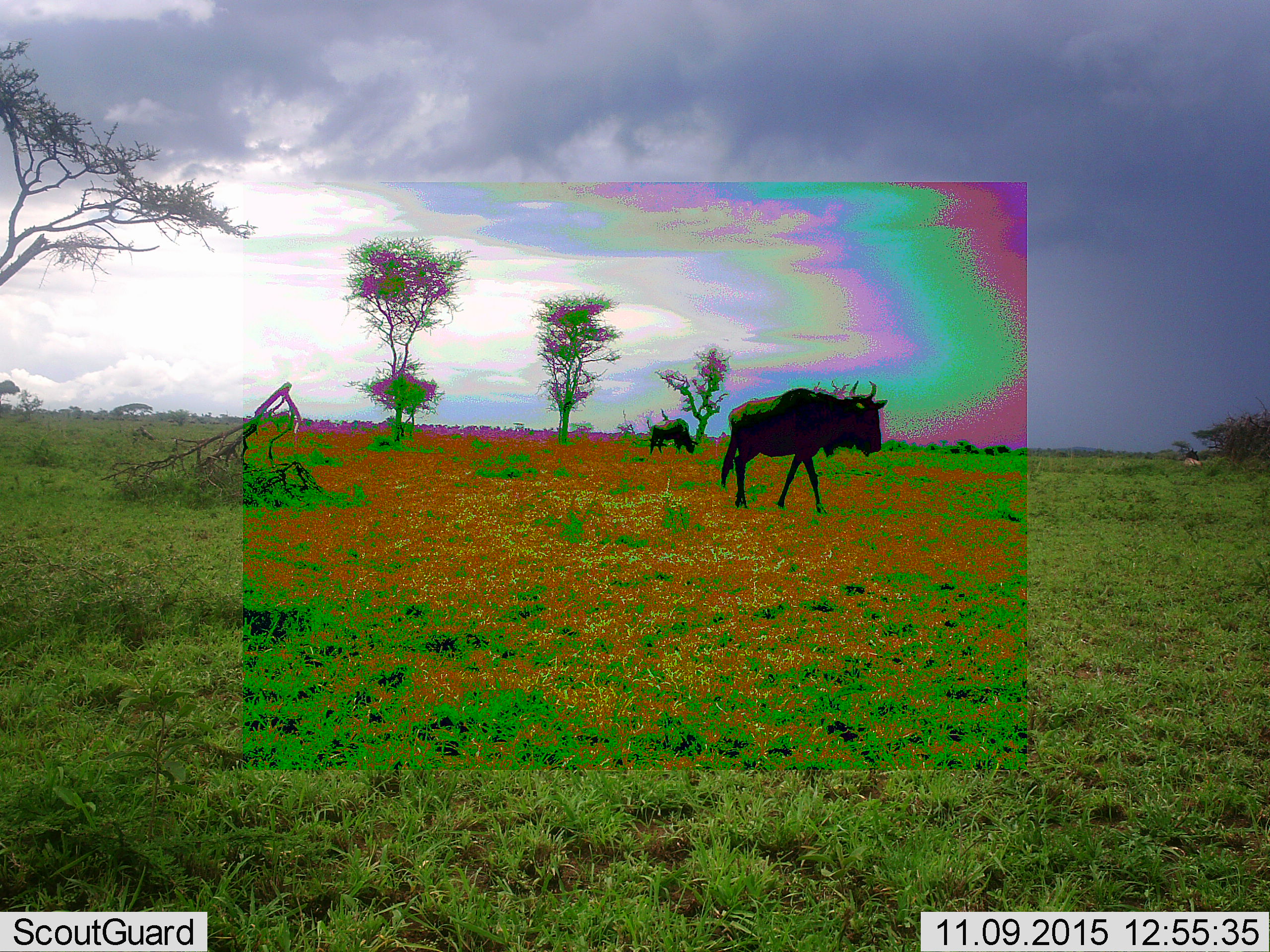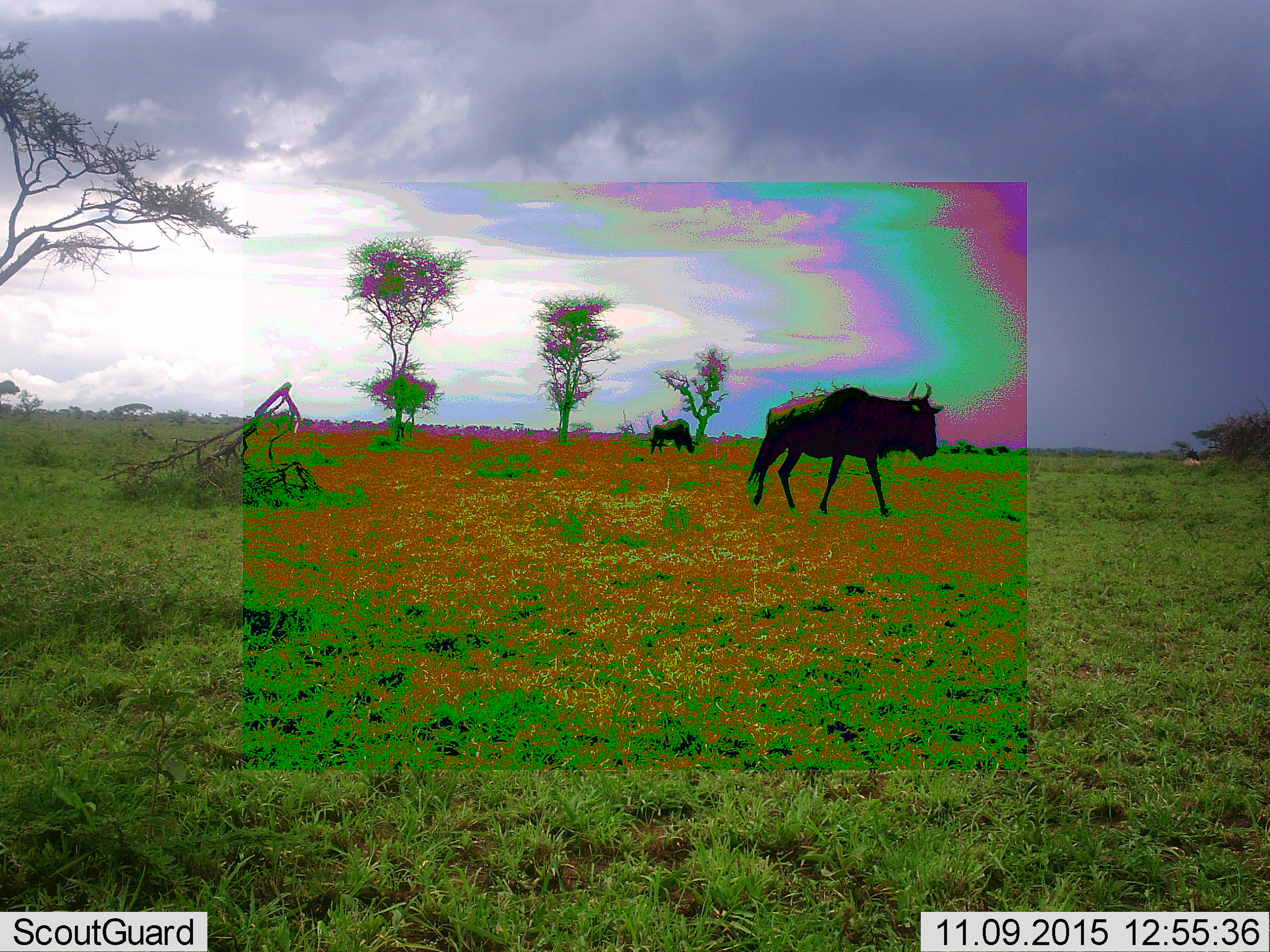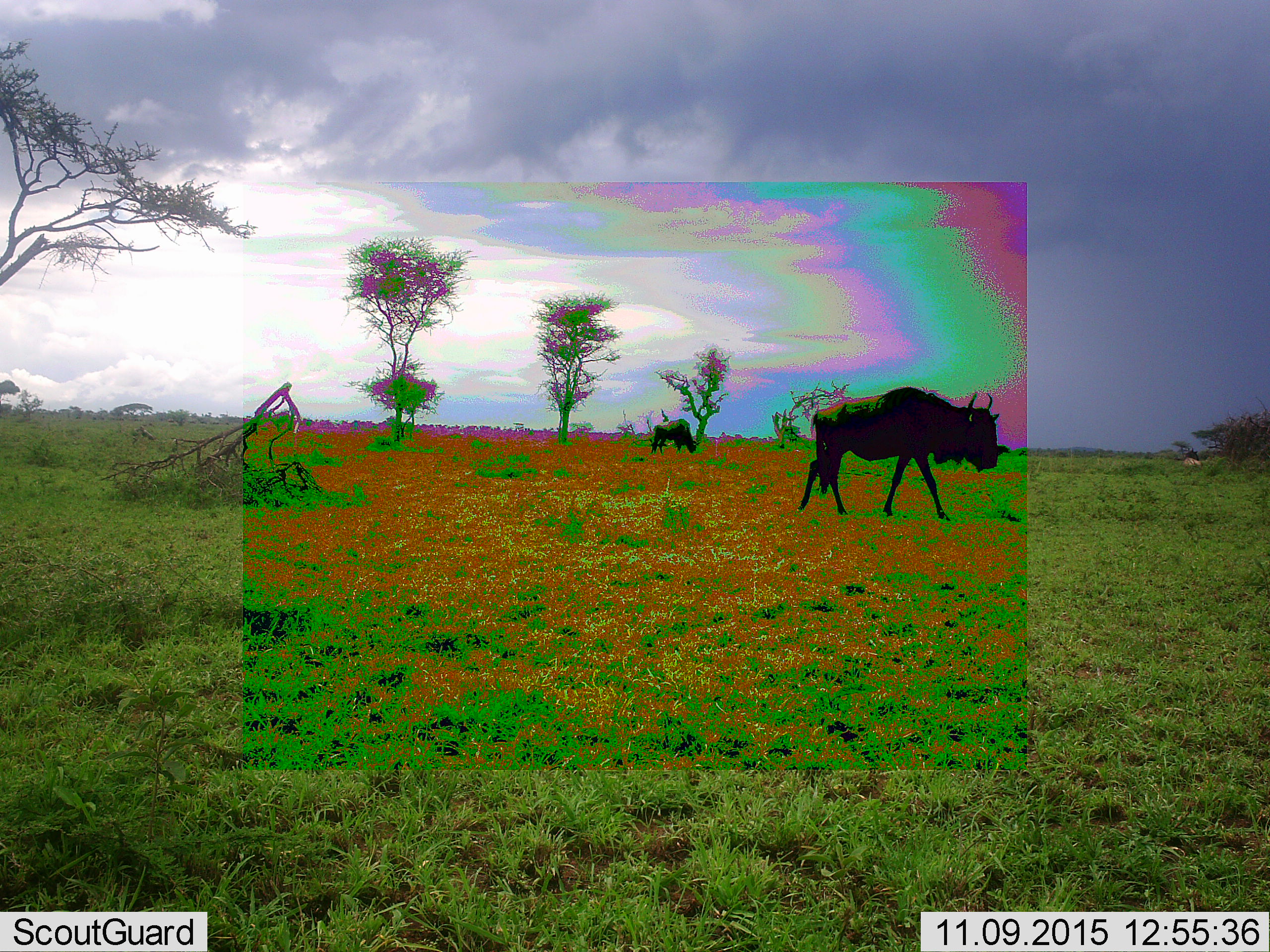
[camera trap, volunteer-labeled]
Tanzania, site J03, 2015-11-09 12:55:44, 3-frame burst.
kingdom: Animalia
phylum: Chordata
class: Mammalia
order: Artiodactyla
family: Bovidae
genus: Connochaetes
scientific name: Connochaetes taurinus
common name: blue wildebeest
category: wildebeest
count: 2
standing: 30%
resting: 10%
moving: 90%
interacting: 0%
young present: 0%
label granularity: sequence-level